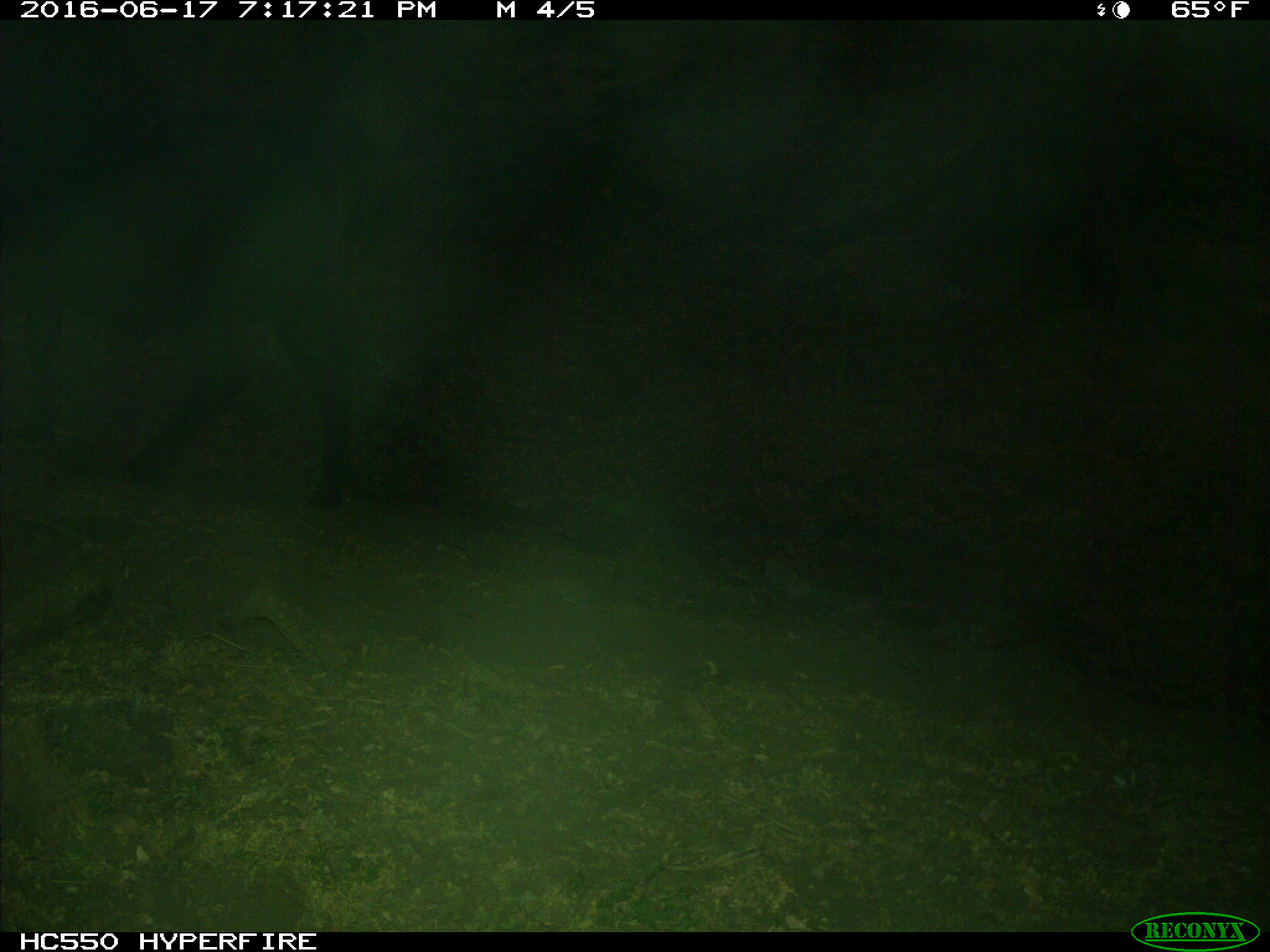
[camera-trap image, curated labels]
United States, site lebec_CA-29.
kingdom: Animalia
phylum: Chordata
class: Mammalia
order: Artiodactyla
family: Bovidae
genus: Bos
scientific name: Bos taurus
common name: domestic cow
Bos taurus (domestic cow).